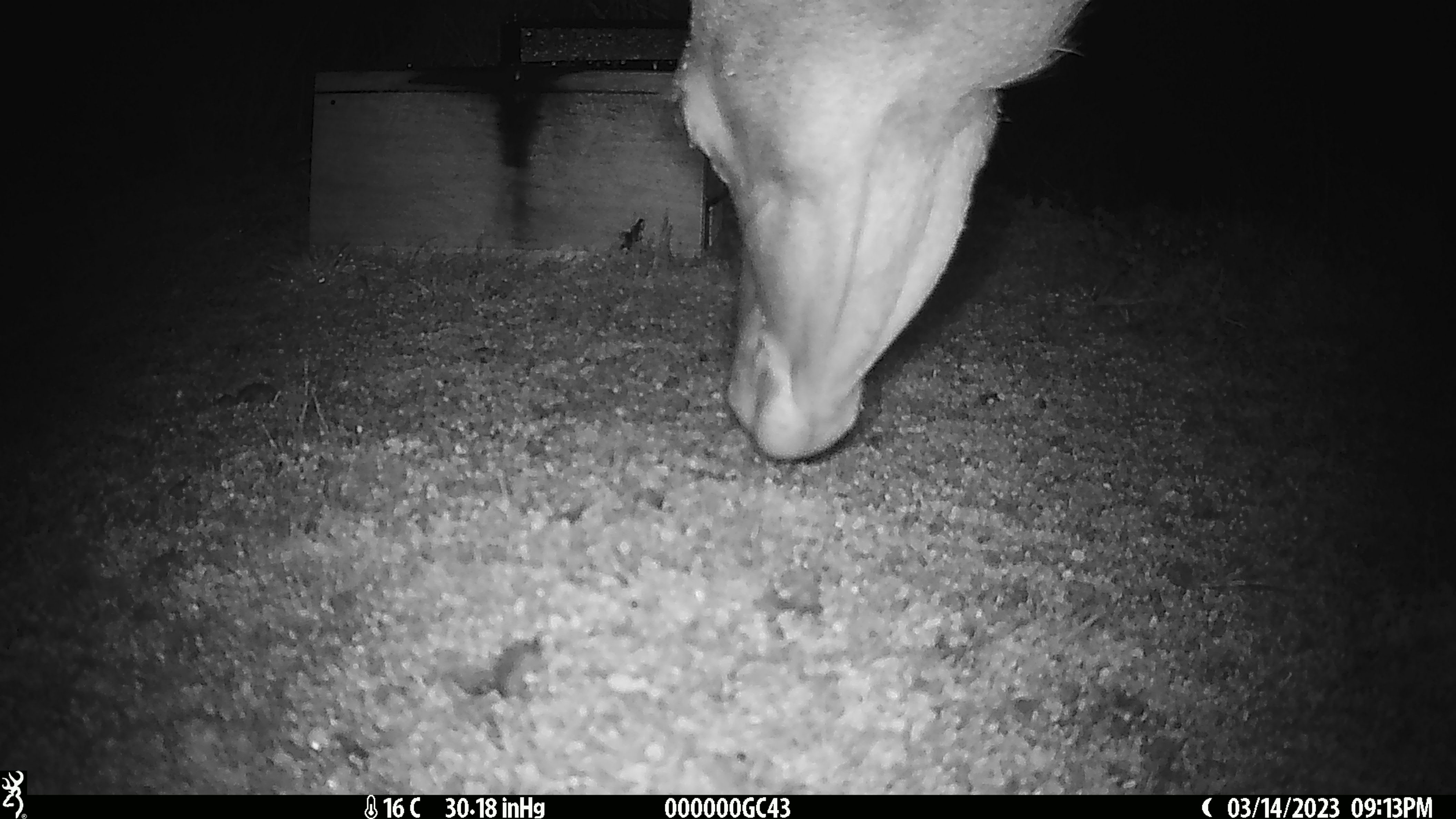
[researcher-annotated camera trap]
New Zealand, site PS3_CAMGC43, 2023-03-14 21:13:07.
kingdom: Animalia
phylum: Chordata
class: Mammalia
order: Artiodactyla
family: Cervidae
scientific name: Cervidae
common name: deer